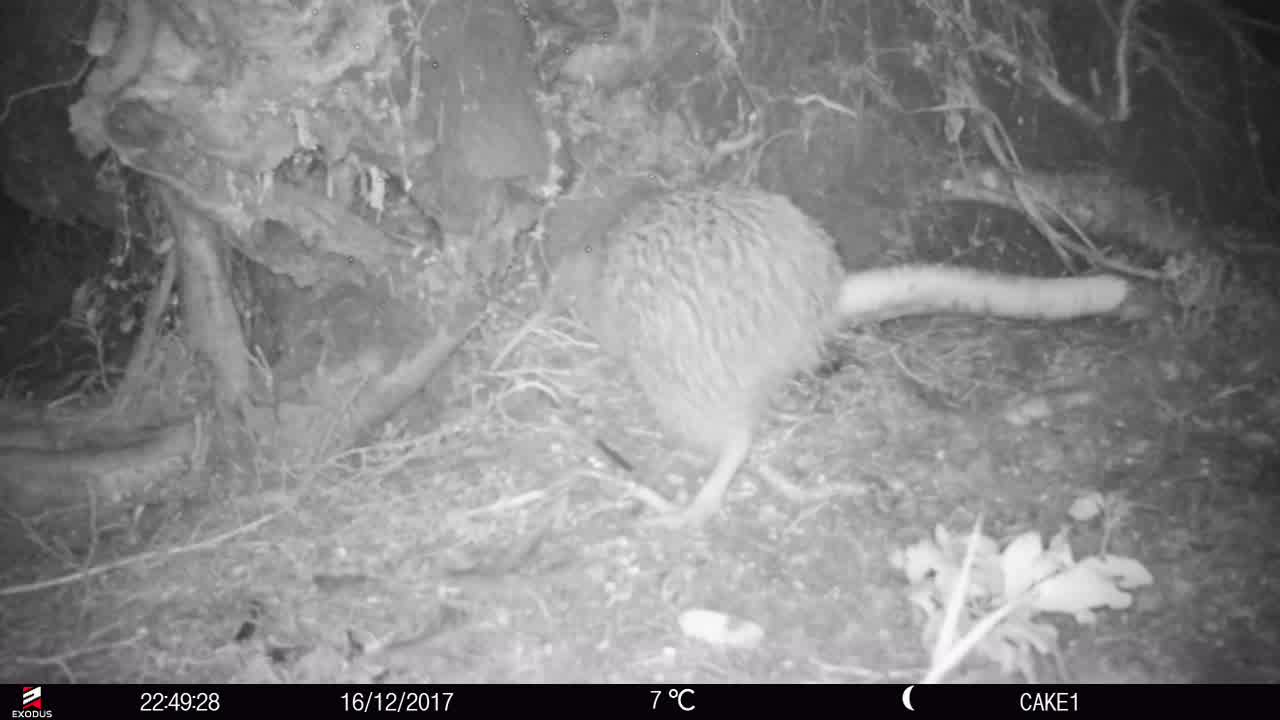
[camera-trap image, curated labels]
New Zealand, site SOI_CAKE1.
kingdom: Animalia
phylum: Chordata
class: Aves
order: Apterygiformes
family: Apterygidae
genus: Apteryx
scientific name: Apteryx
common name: kiwi